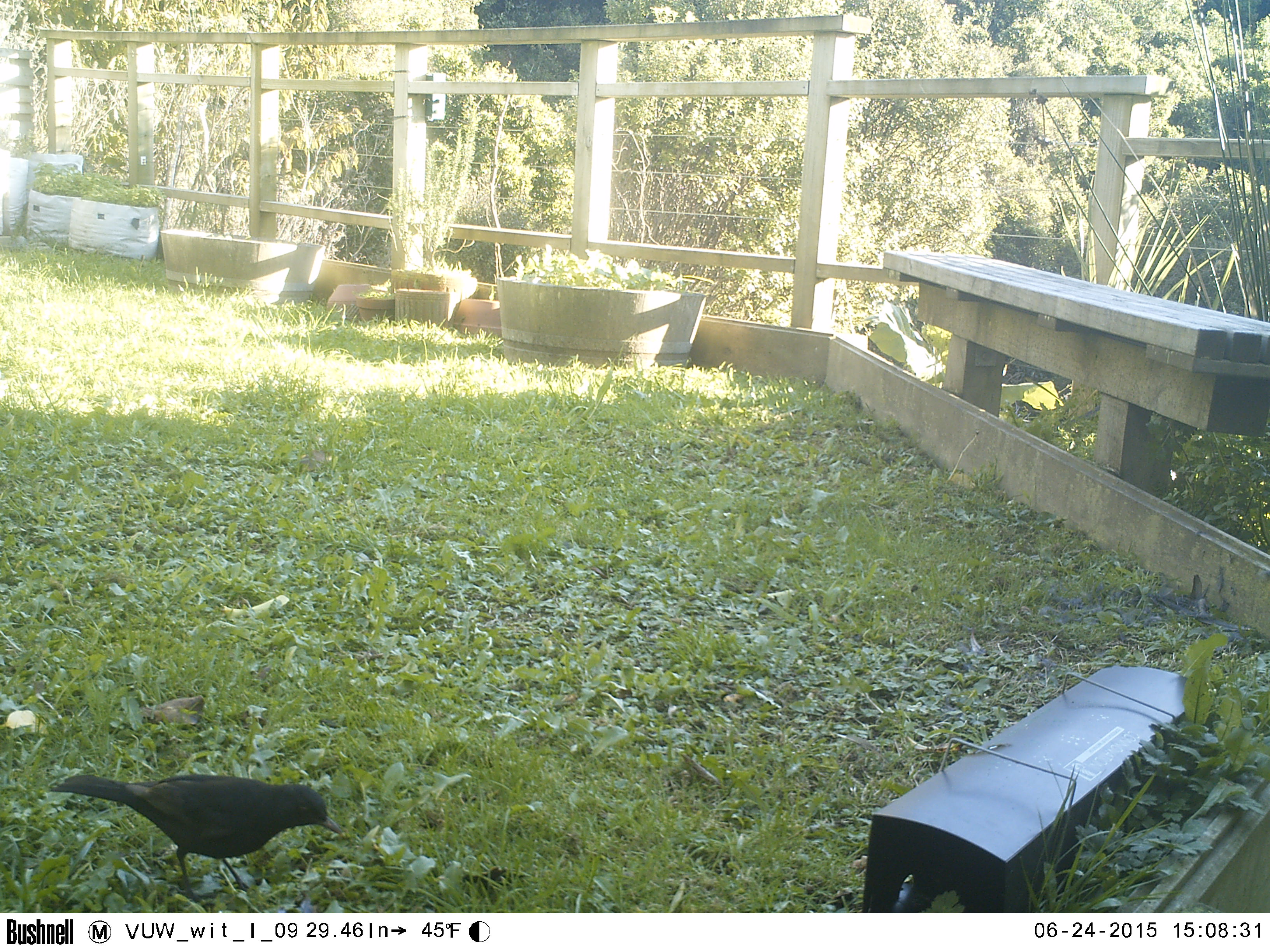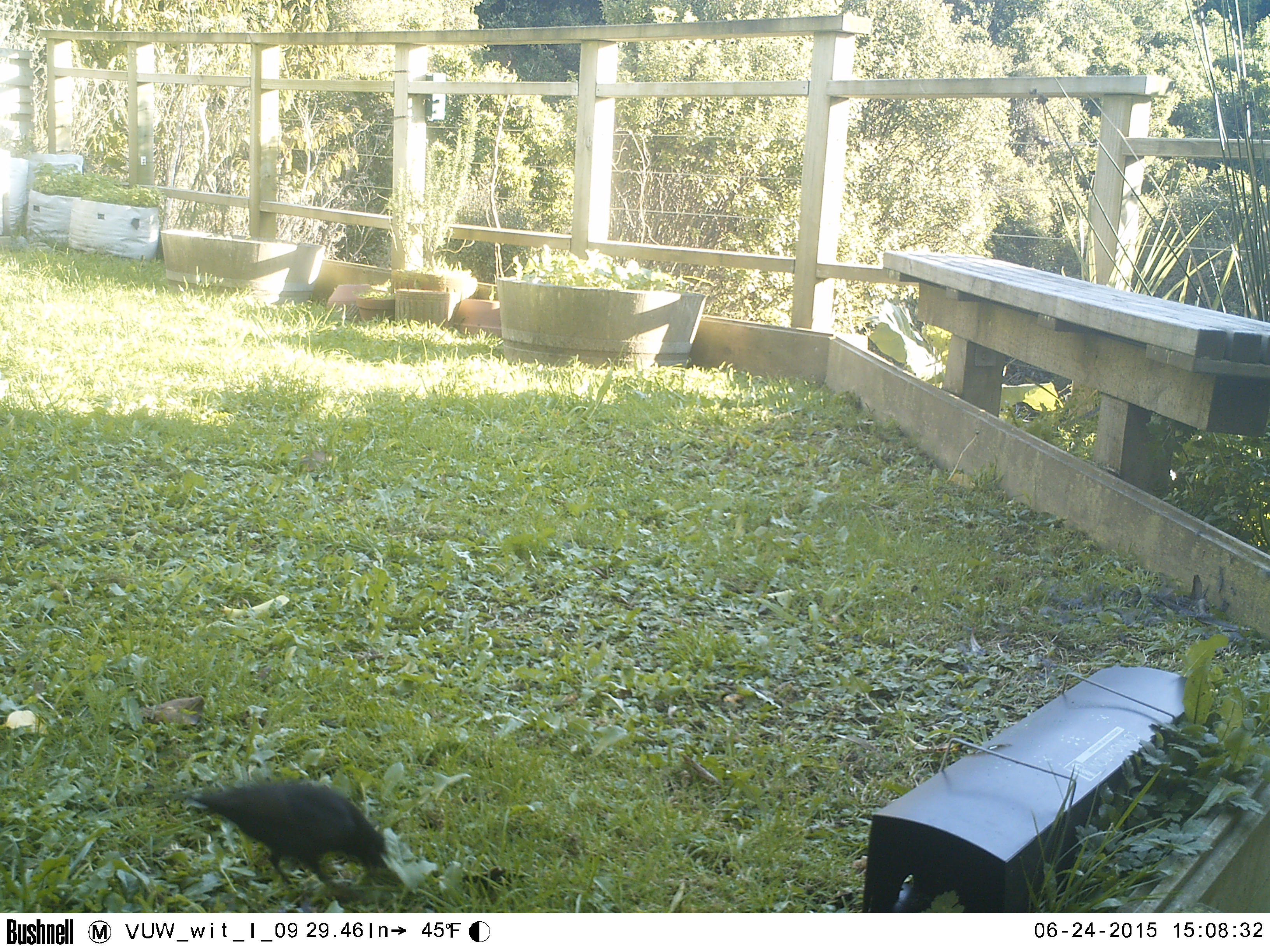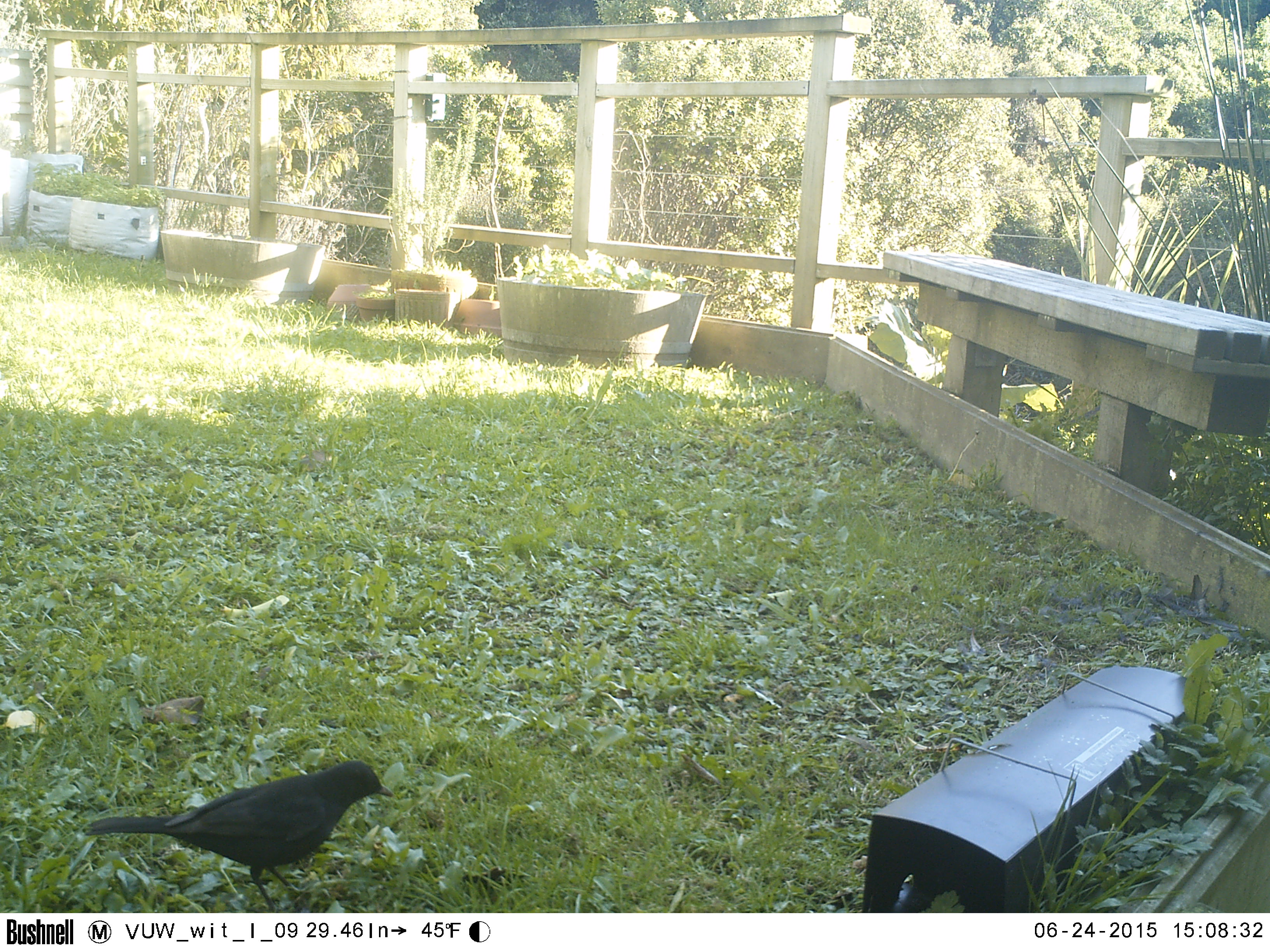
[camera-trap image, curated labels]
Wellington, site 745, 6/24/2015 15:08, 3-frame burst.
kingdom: Animalia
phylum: Chordata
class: Aves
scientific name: Aves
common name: bird